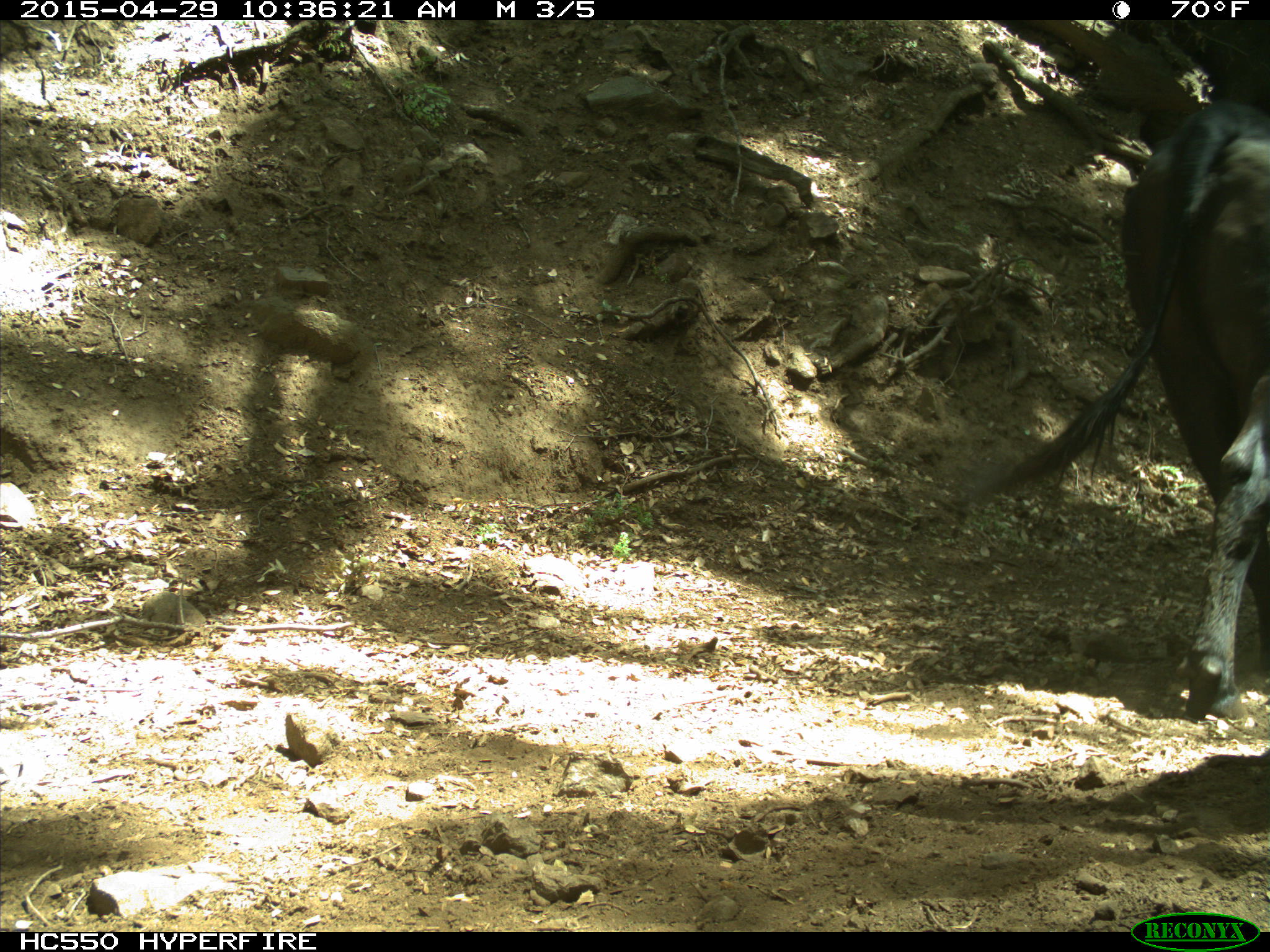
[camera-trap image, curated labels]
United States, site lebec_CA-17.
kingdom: Animalia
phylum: Chordata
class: Mammalia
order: Artiodactyla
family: Bovidae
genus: Bos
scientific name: Bos taurus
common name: domestic cow